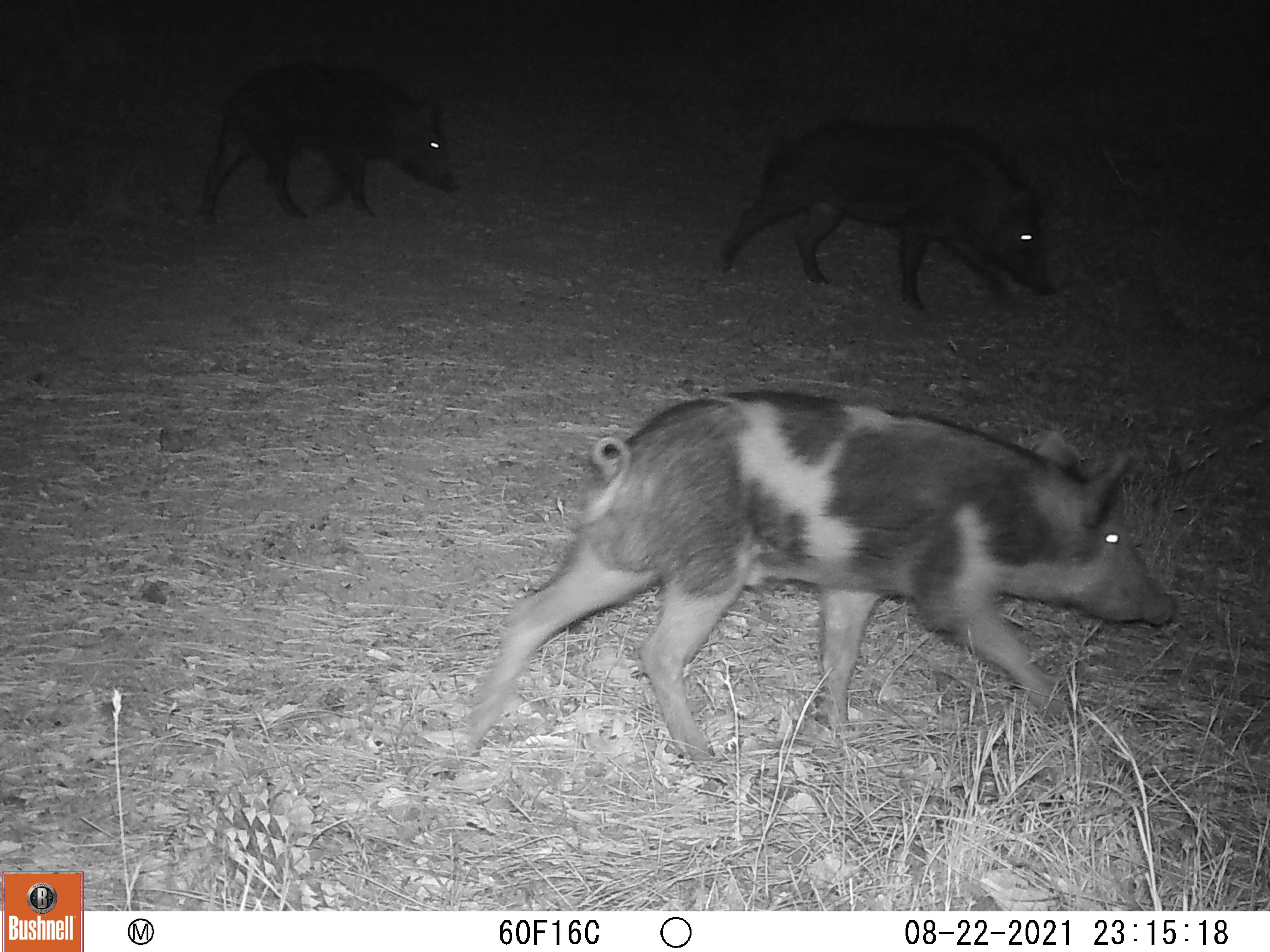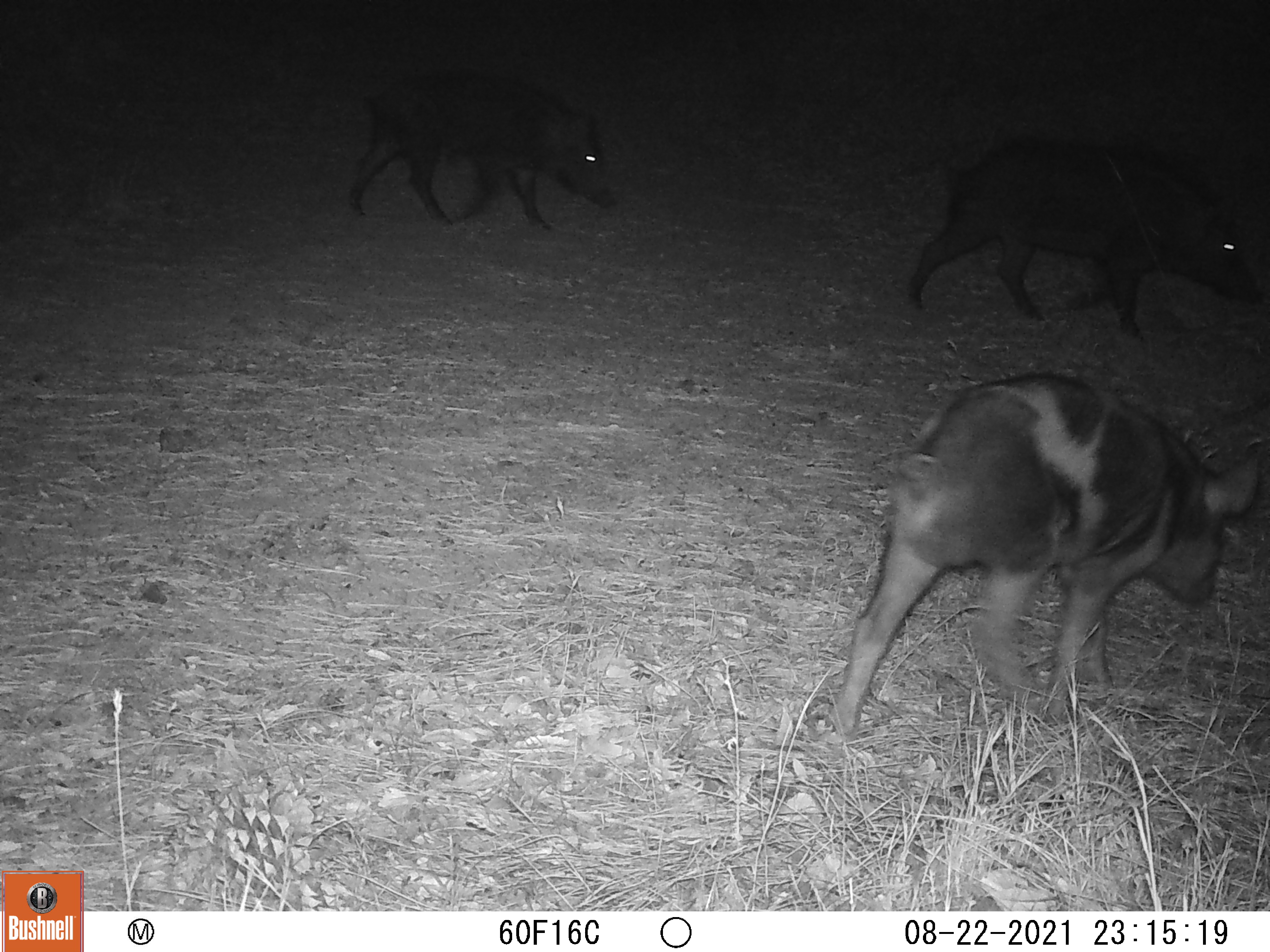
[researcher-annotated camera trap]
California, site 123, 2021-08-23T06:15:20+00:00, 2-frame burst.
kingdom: Animalia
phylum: Chordata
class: Mammalia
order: Artiodactyla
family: Suidae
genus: Sus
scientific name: Sus scrofa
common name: wild boar